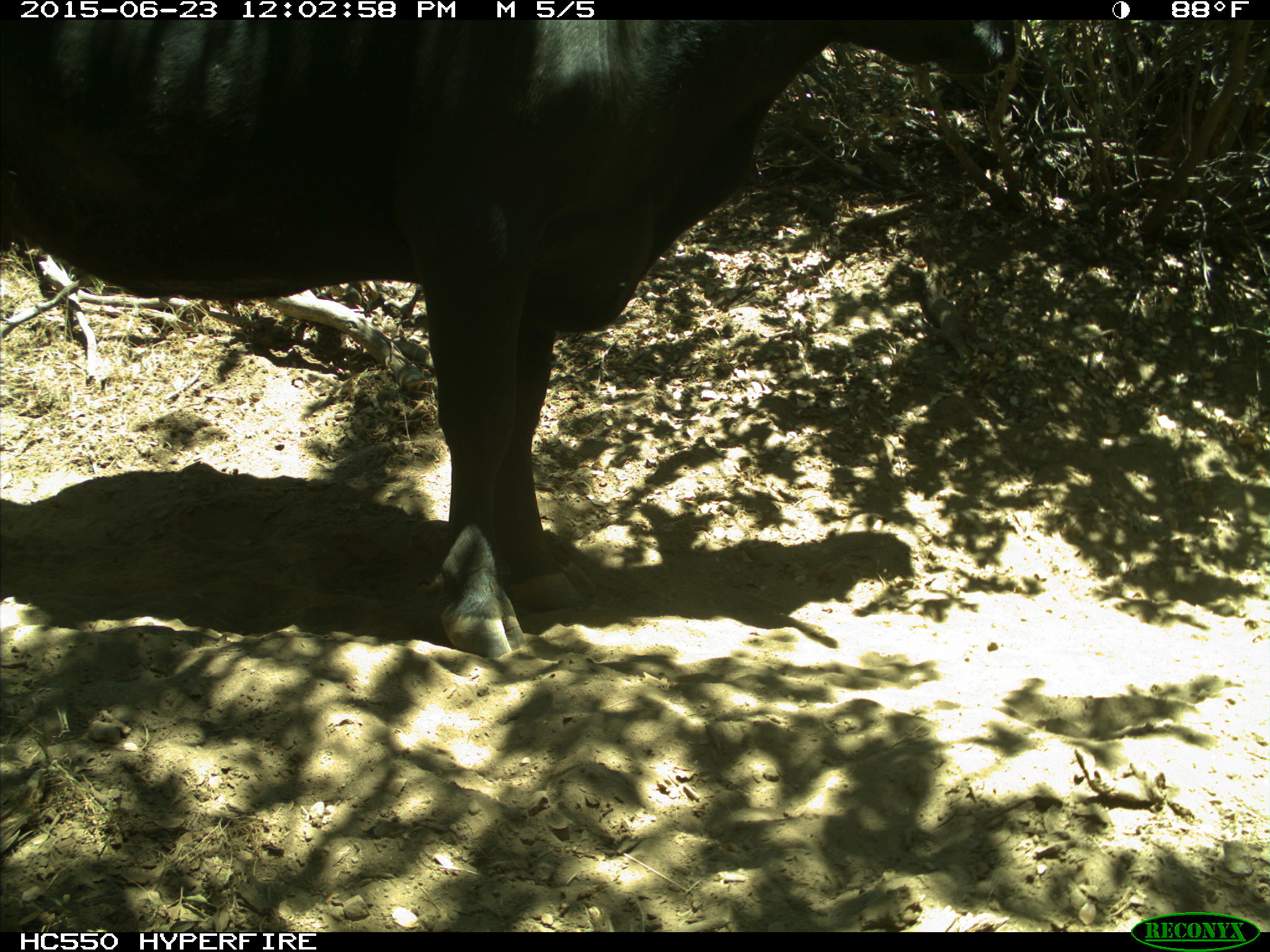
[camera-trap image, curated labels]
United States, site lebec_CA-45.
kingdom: Animalia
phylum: Chordata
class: Mammalia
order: Artiodactyla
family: Bovidae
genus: Bos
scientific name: Bos taurus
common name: domestic cow